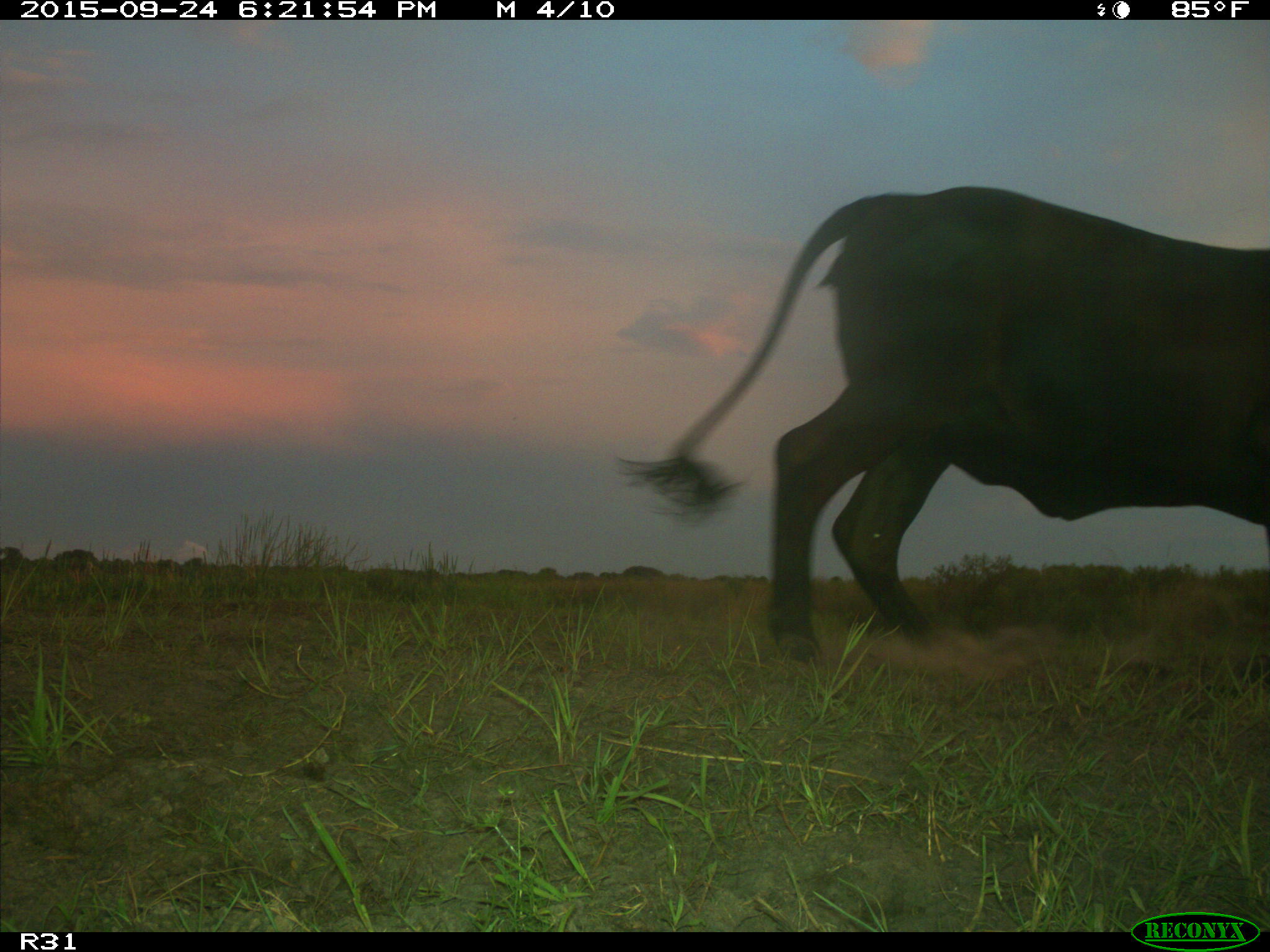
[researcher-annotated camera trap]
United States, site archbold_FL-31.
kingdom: Animalia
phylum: Chordata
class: Mammalia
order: Artiodactyla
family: Bovidae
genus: Bos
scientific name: Bos taurus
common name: domestic cow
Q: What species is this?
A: Bos taurus (domestic cow).